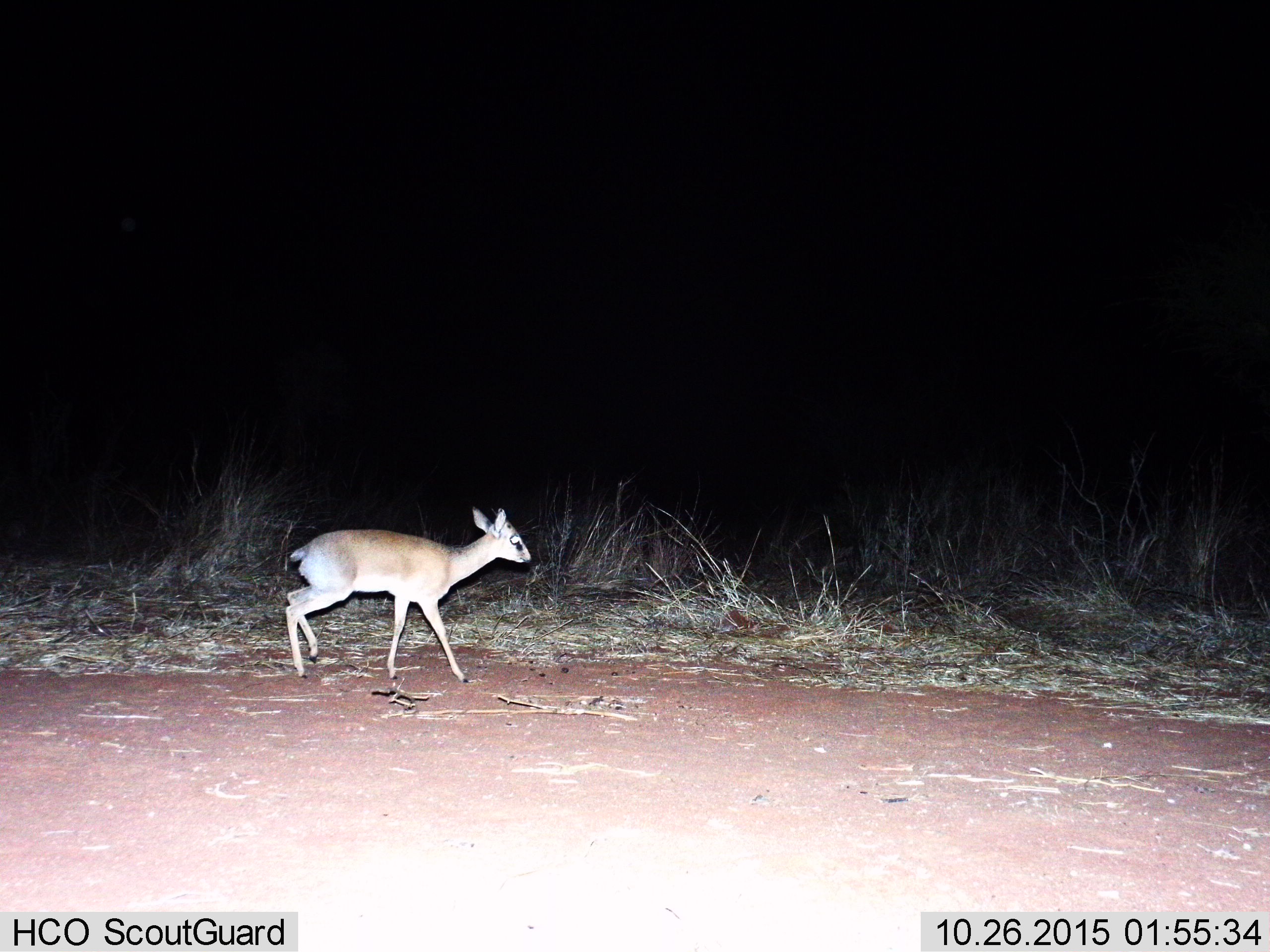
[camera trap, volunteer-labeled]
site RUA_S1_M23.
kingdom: Animalia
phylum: Chordata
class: Mammalia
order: Artiodactyla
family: Bovidae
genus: Madoqua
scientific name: Madoqua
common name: dik-dik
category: dikdik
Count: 1.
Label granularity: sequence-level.